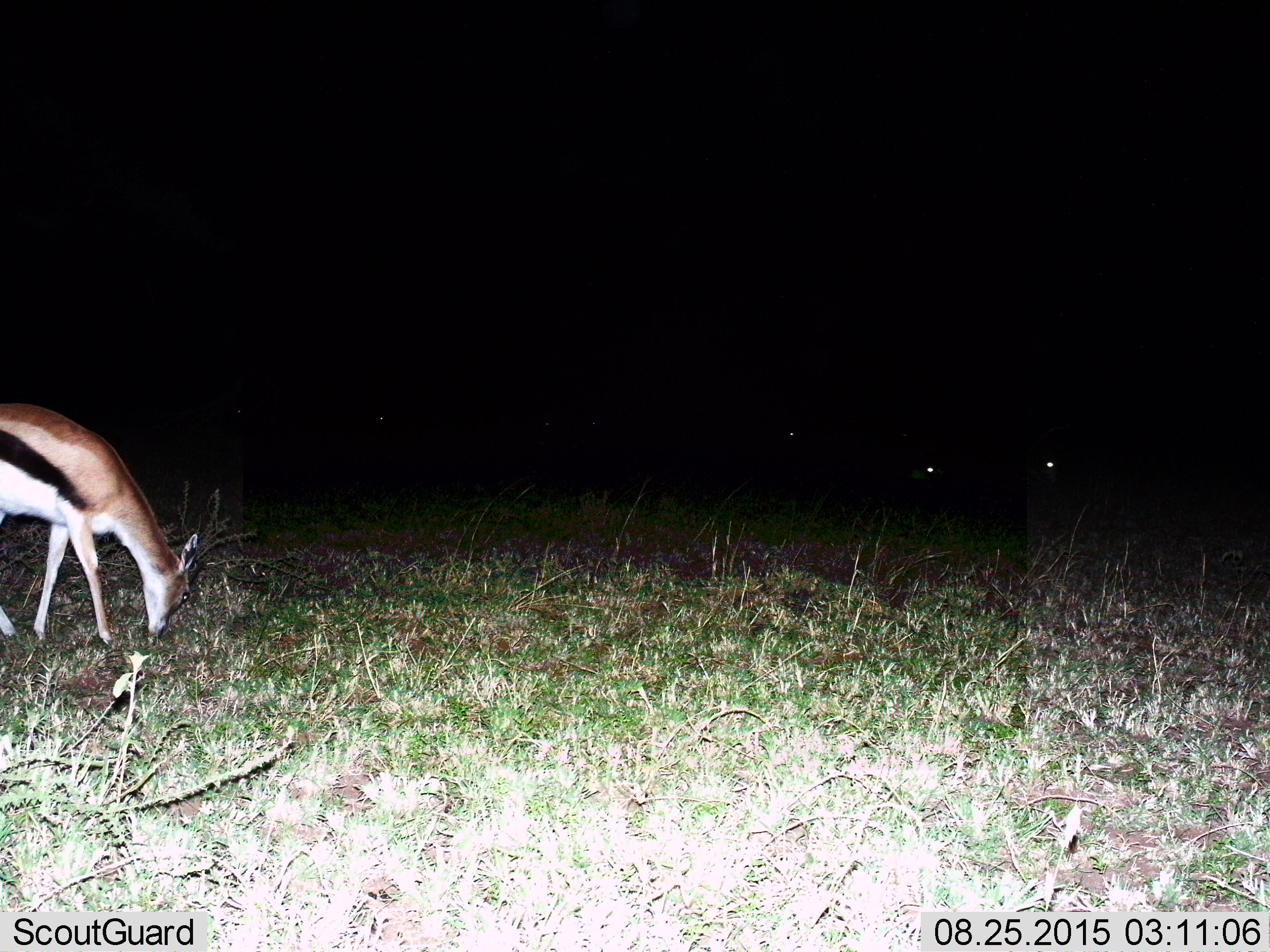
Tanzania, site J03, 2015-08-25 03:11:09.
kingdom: Animalia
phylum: Chordata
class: Mammalia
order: Artiodactyla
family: Bovidae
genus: Eudorcas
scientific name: Eudorcas thomsonii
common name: thomson's gazelle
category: gazellethomsons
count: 1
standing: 10%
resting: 10%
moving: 0%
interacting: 0%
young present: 0%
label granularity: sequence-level